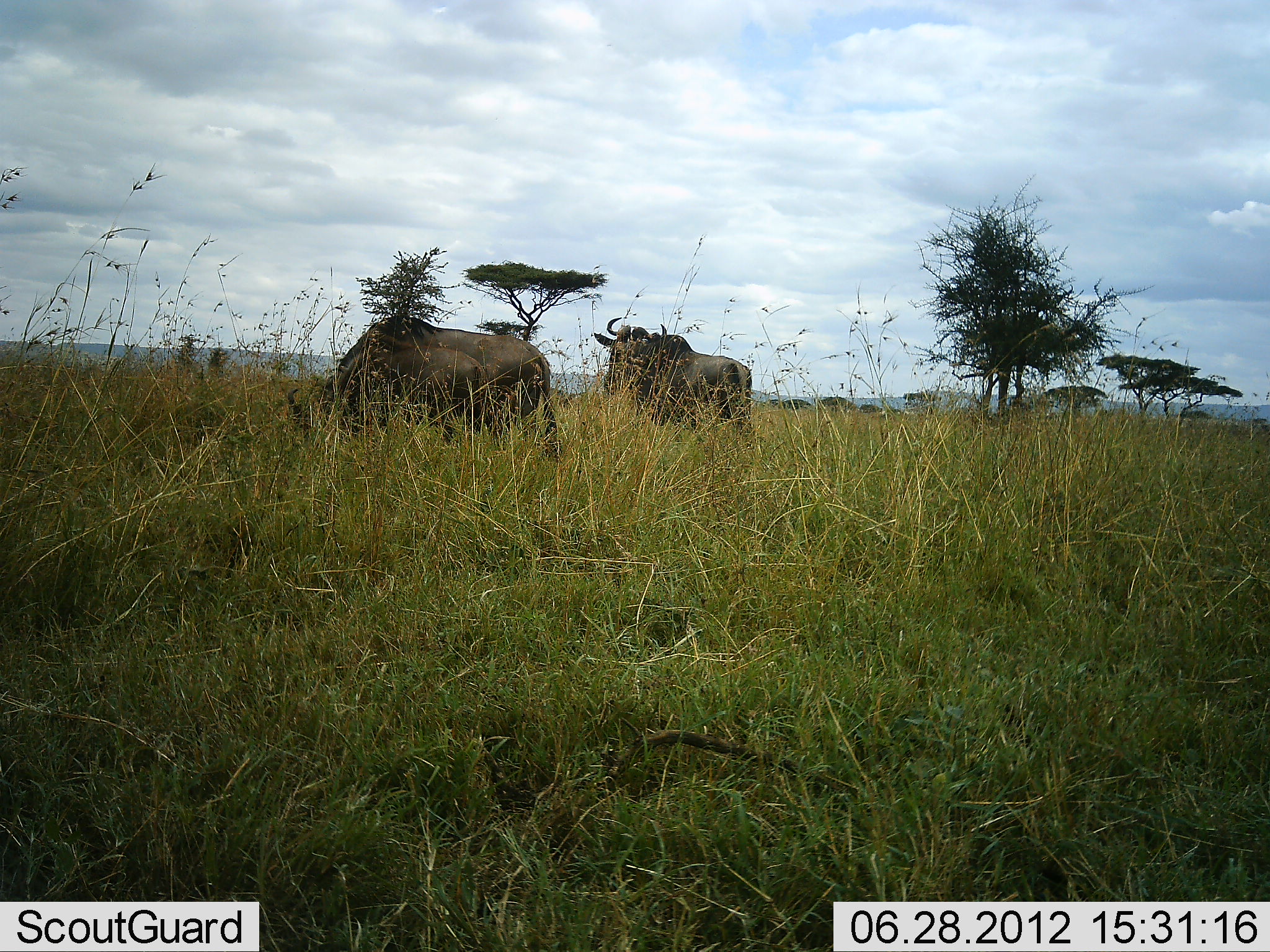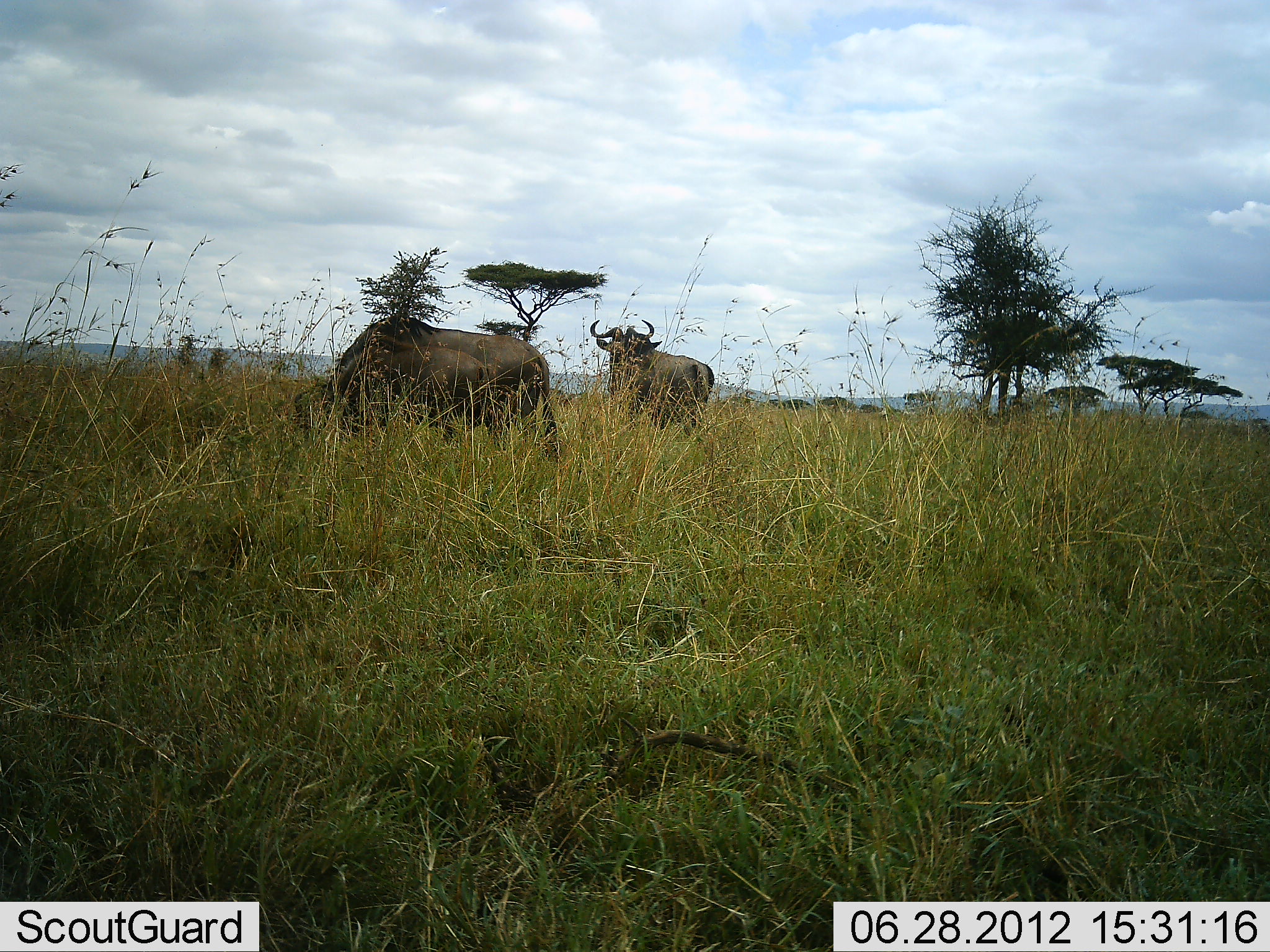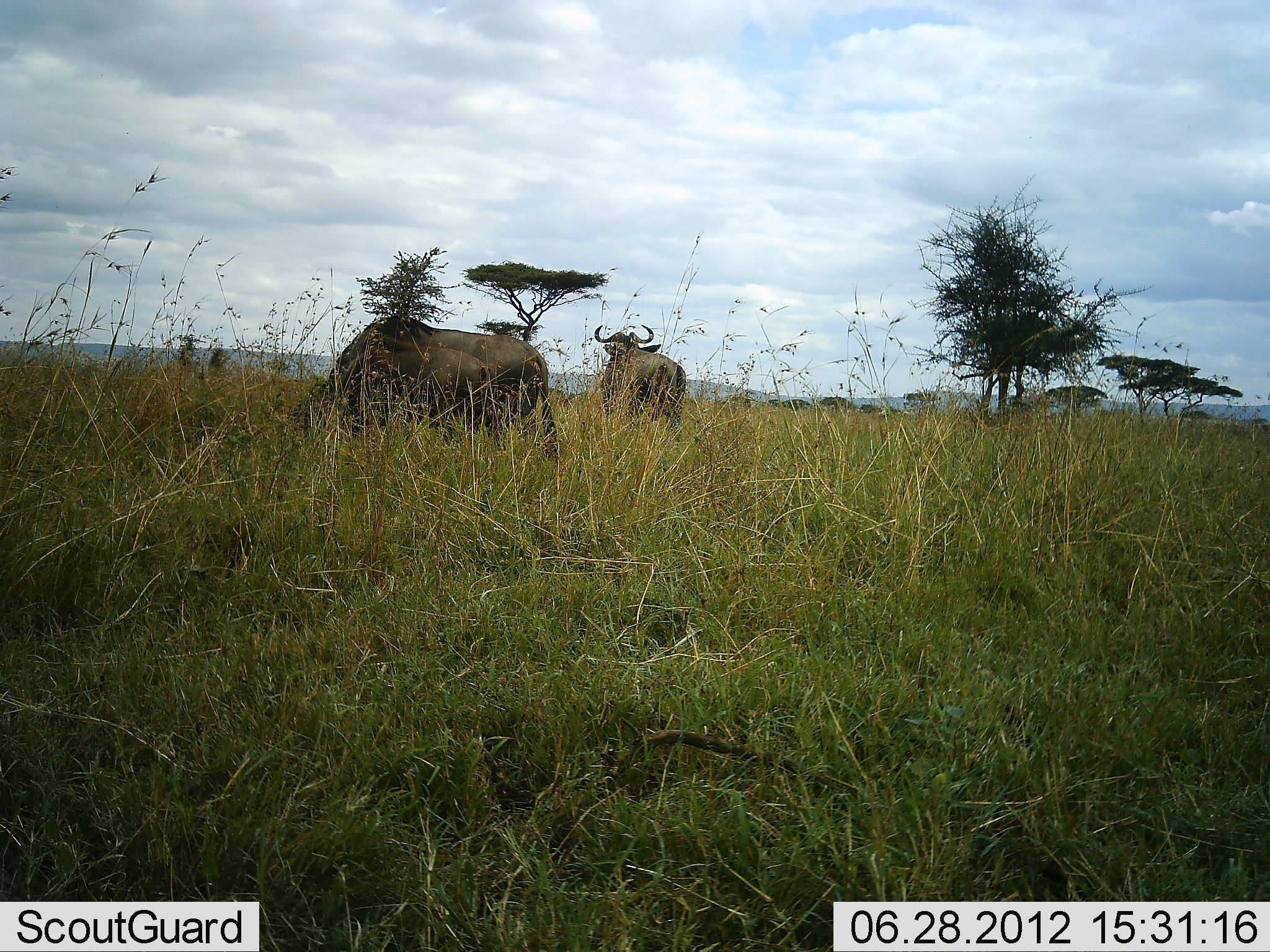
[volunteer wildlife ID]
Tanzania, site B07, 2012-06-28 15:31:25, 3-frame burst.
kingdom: Animalia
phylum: Chordata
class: Mammalia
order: Artiodactyla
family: Bovidae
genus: Connochaetes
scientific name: Connochaetes taurinus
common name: blue wildebeest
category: wildebeest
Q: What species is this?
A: Wildebeest (blue wildebeest) (Connochaetes taurinus).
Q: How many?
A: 2.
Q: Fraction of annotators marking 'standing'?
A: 20%.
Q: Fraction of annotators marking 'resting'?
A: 0%.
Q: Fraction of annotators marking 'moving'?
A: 60%.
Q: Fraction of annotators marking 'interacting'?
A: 10%.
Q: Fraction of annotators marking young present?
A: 10%.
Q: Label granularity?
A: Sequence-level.